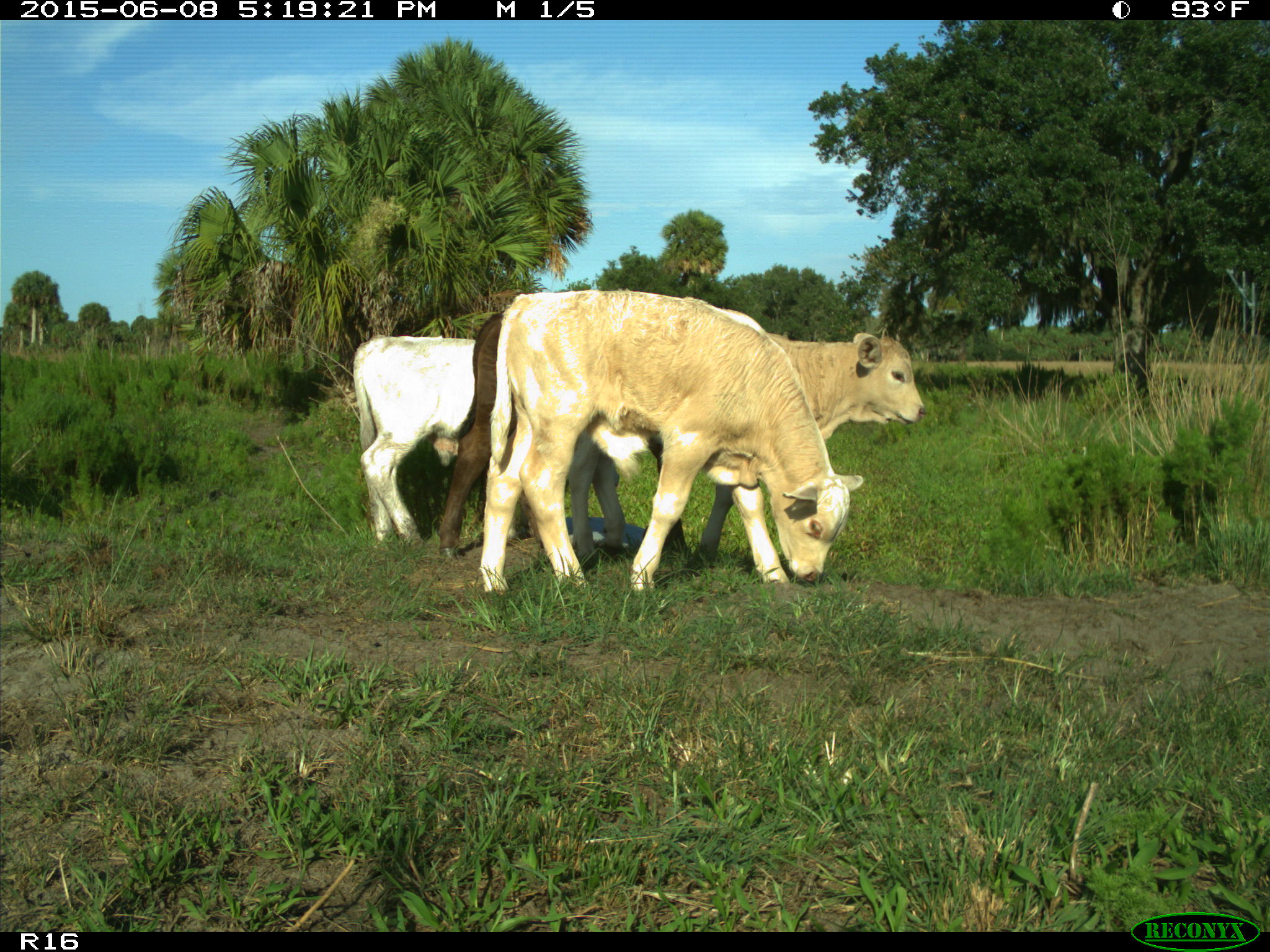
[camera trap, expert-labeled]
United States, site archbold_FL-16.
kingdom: Animalia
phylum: Chordata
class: Mammalia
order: Artiodactyla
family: Bovidae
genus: Bos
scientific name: Bos taurus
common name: domestic cow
Bos taurus (domestic cow).